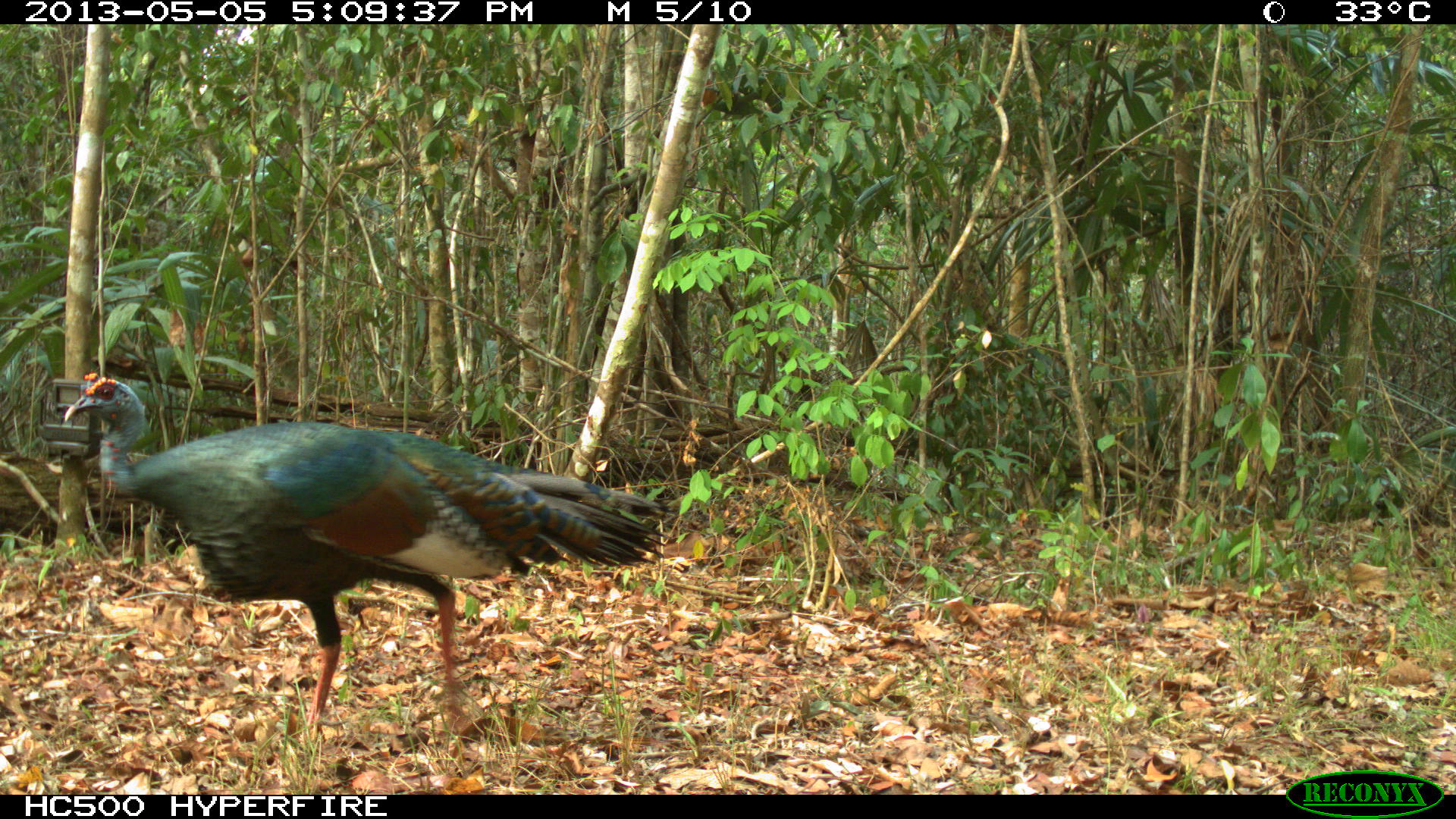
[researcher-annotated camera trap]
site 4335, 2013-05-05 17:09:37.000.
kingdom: Animalia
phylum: Chordata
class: Aves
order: Galliformes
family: Phasianidae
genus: Meleagris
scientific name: Meleagris ocellata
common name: ocellated turkey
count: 1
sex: male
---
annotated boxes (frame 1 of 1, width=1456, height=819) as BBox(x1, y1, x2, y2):
meleagris ocellata: BBox(59, 369, 676, 746)